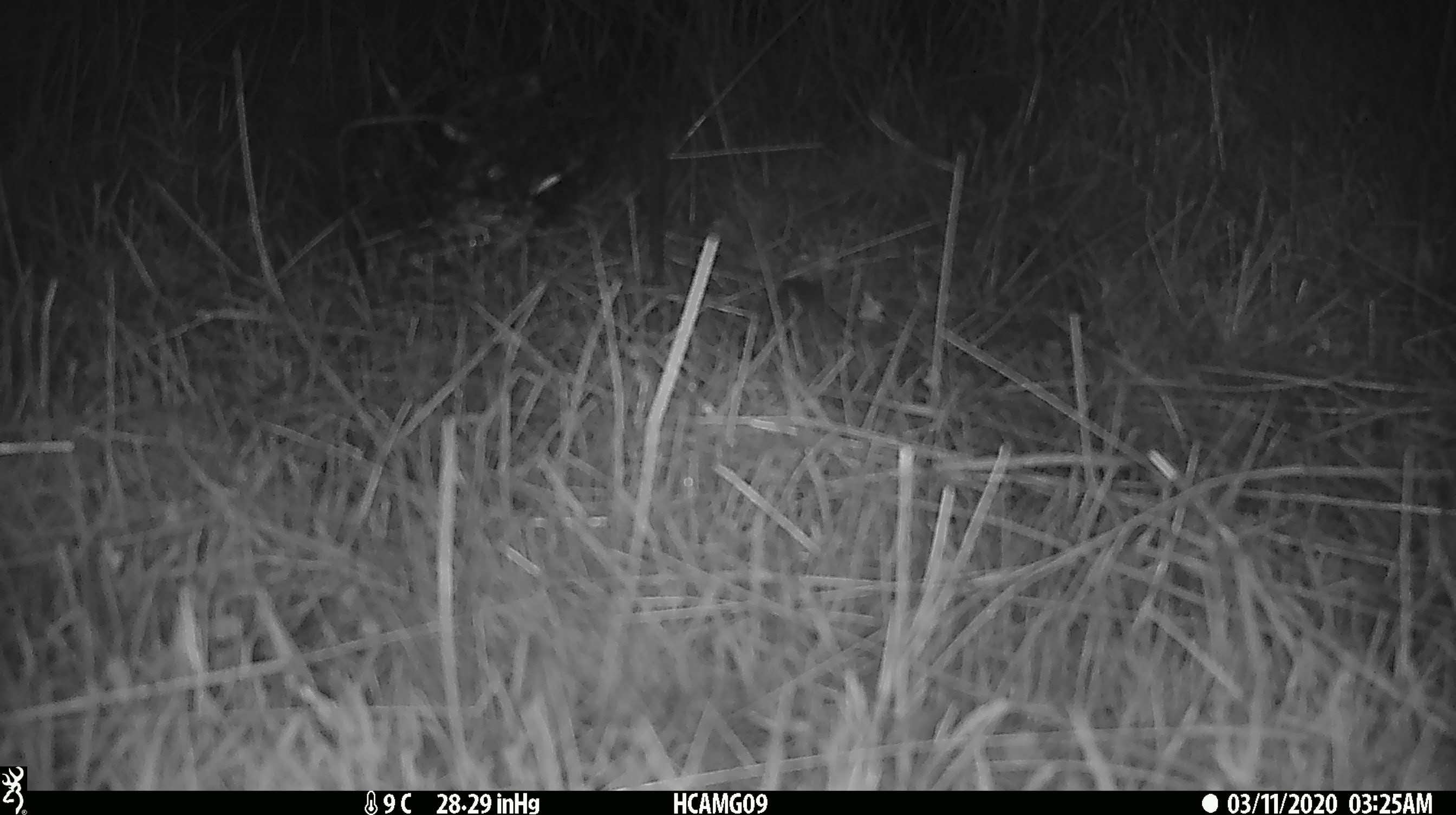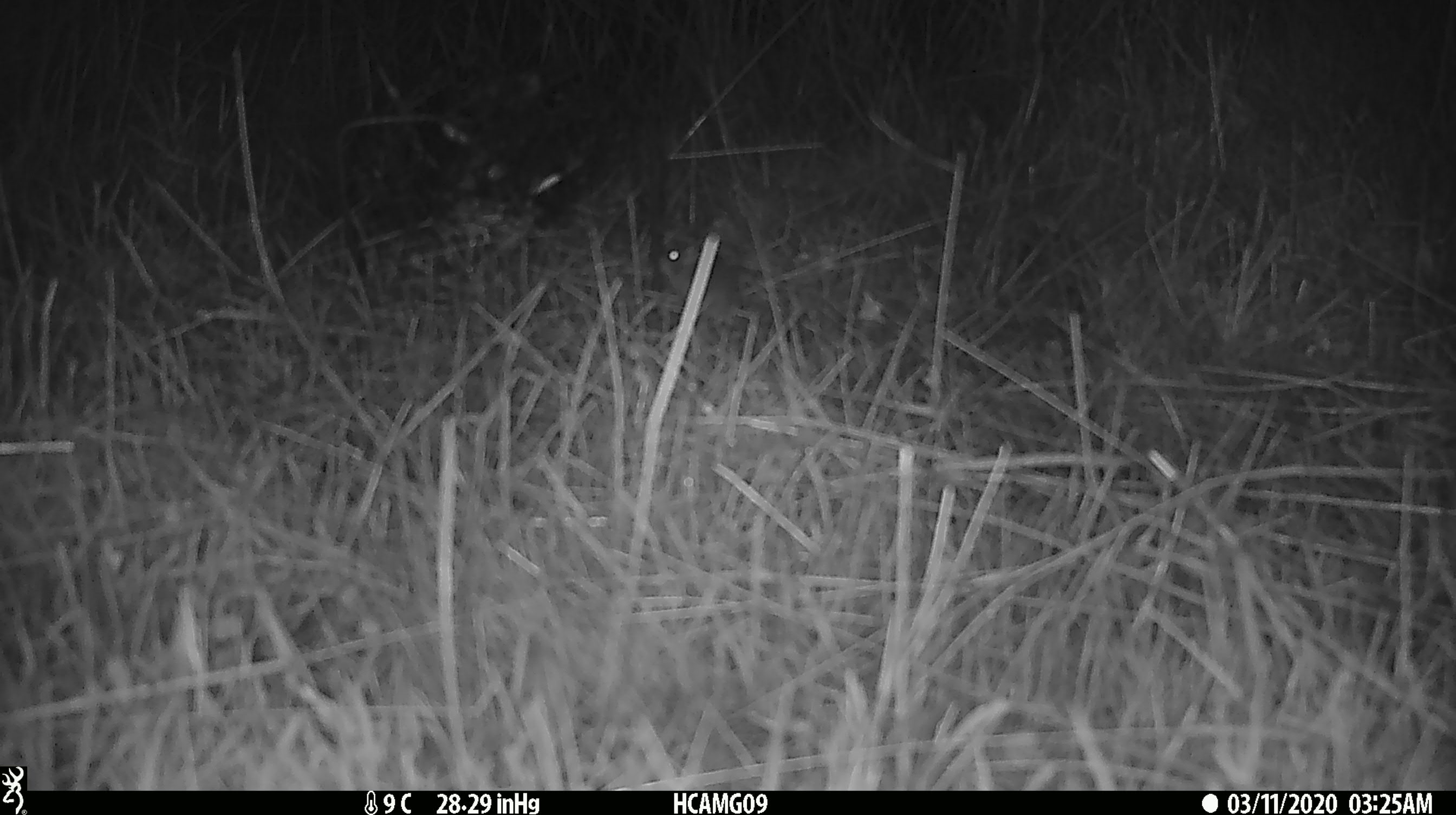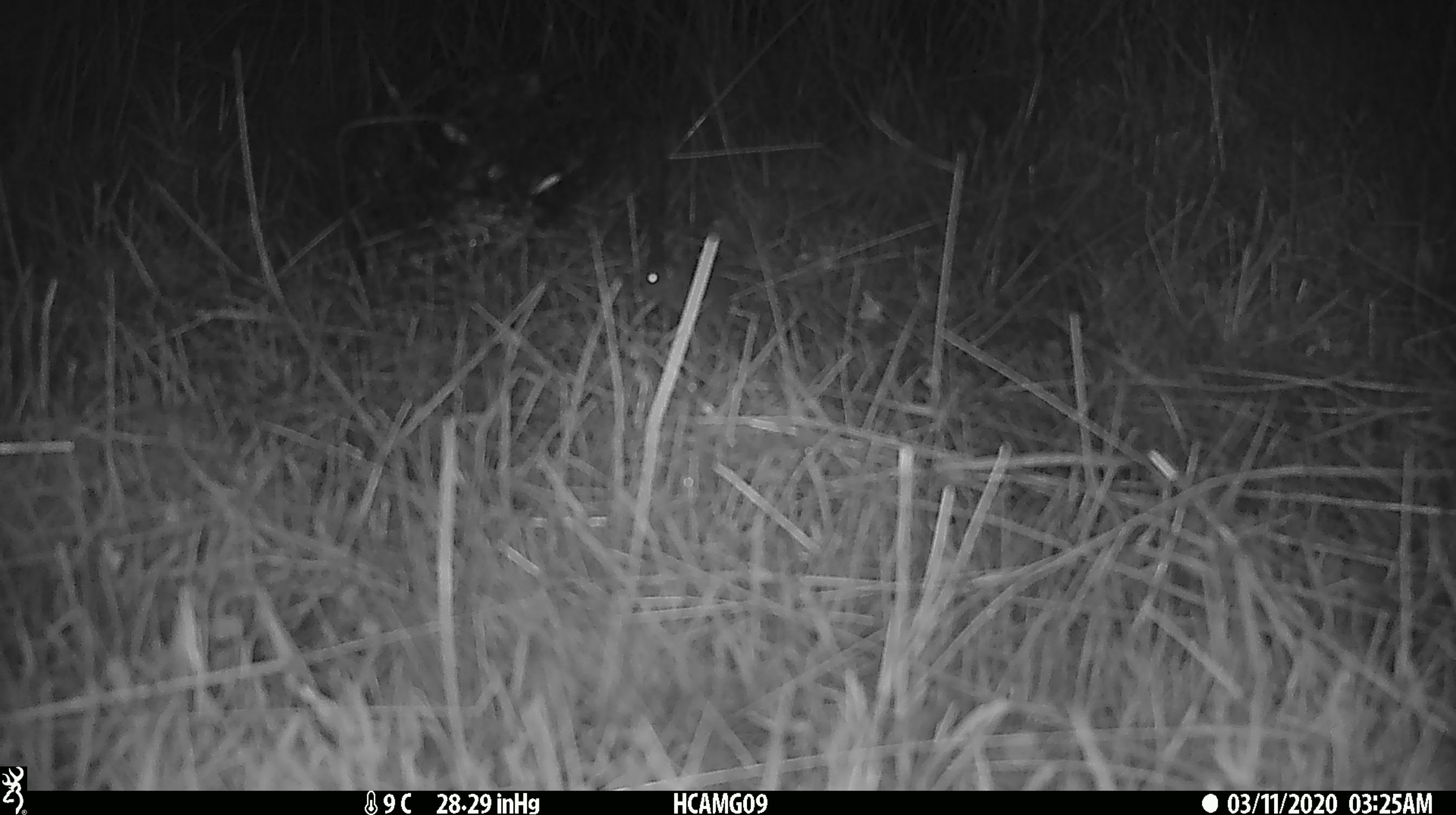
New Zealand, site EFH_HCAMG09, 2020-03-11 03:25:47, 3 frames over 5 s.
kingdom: Animalia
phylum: Chordata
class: Mammalia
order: Rodentia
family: Muridae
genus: Mus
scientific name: Mus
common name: mouse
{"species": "mouse (Mus)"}